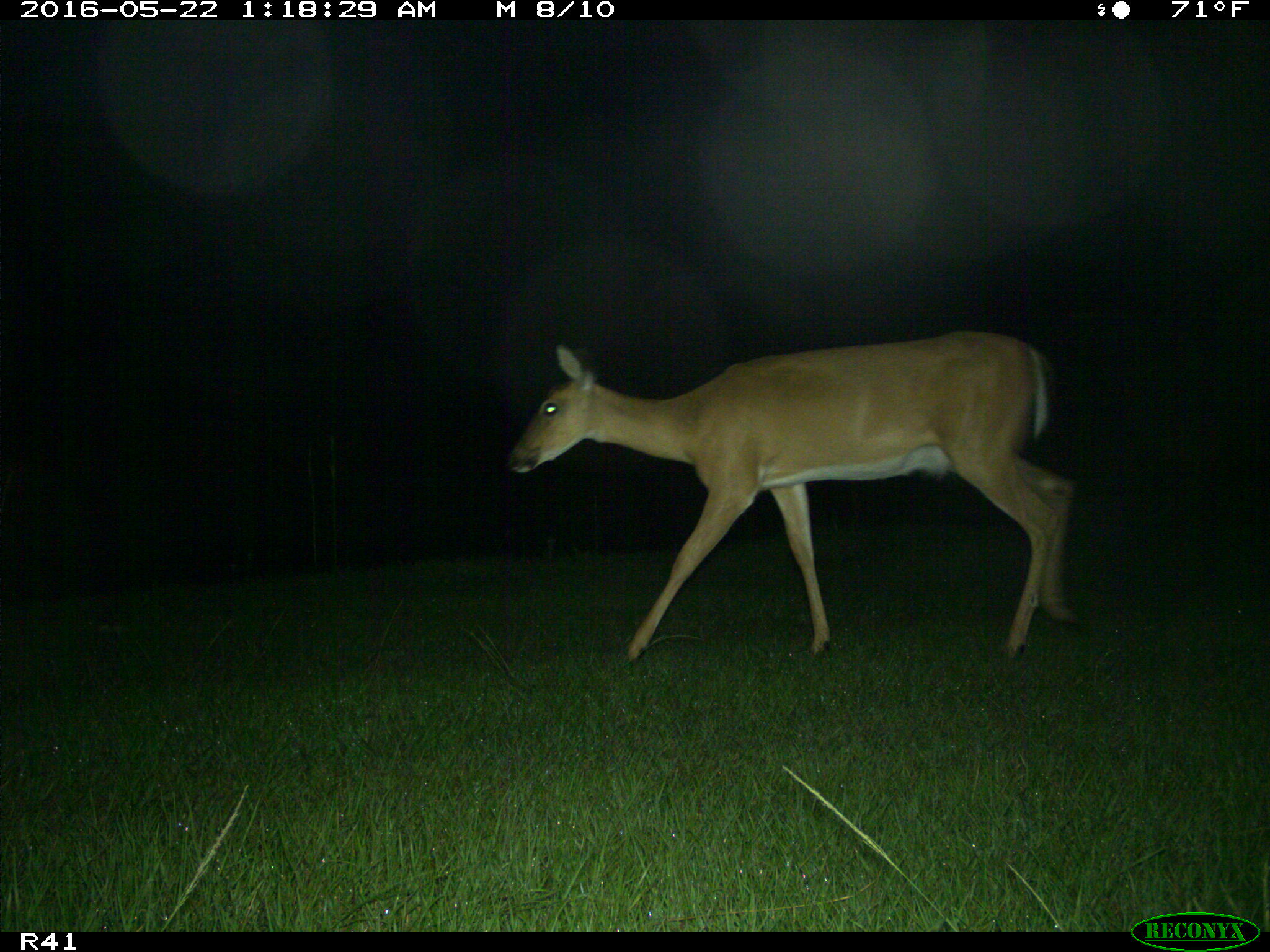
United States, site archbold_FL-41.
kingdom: Animalia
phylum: Chordata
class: Mammalia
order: Artiodactyla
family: Cervidae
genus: Odocoileus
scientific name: Odocoileus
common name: deer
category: unidentified deer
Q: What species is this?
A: Unidentified deer (deer) (Odocoileus).